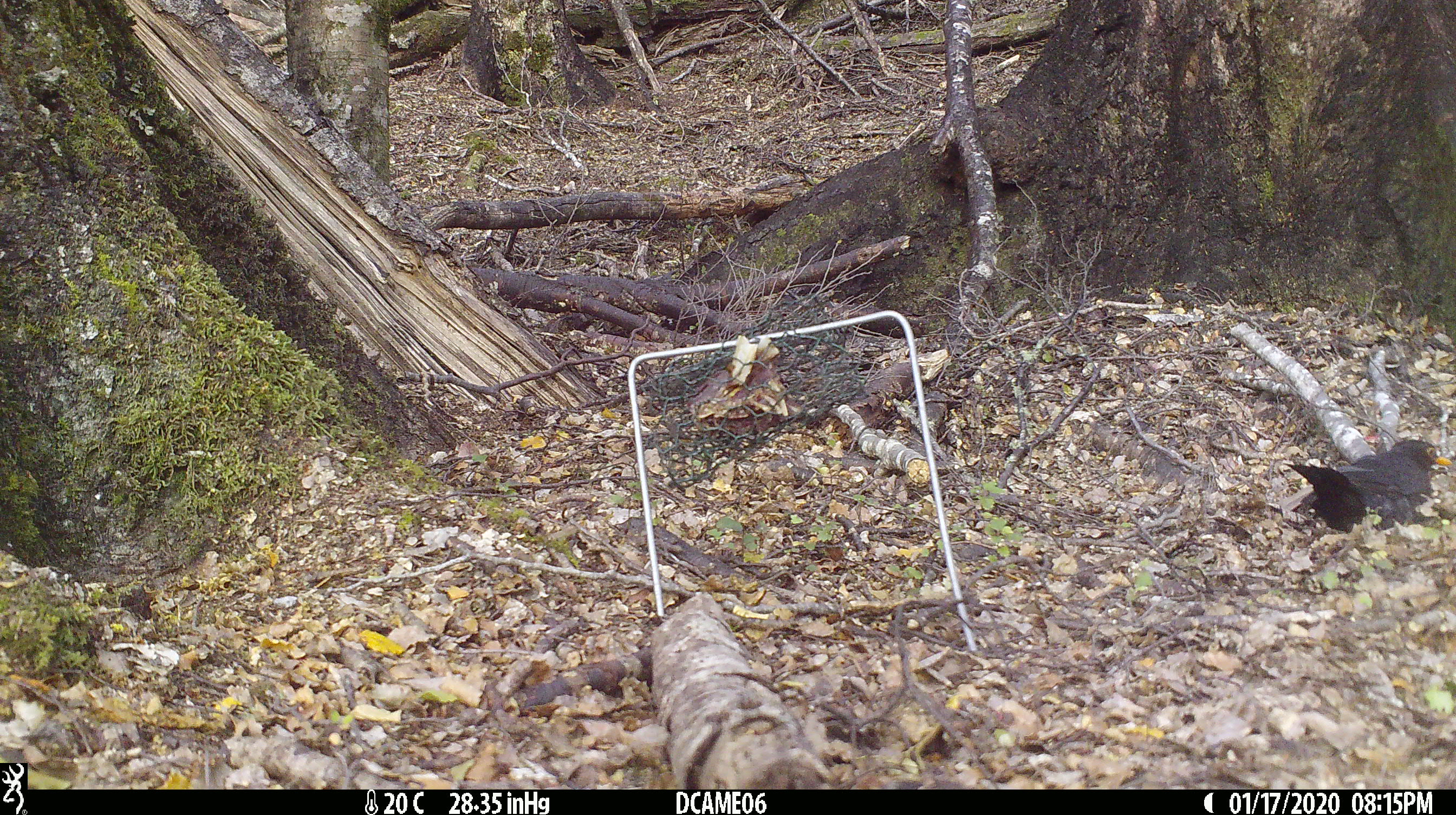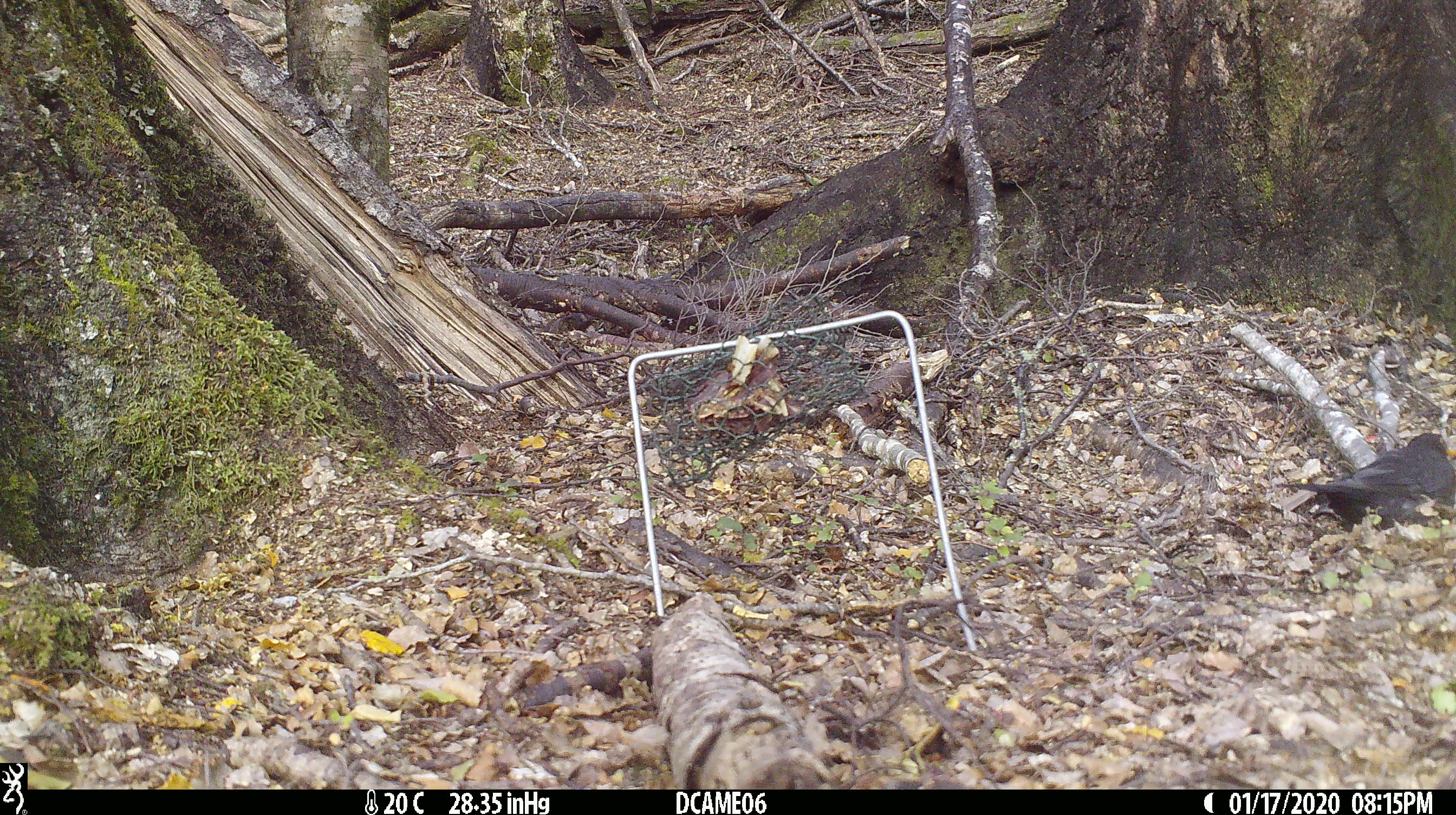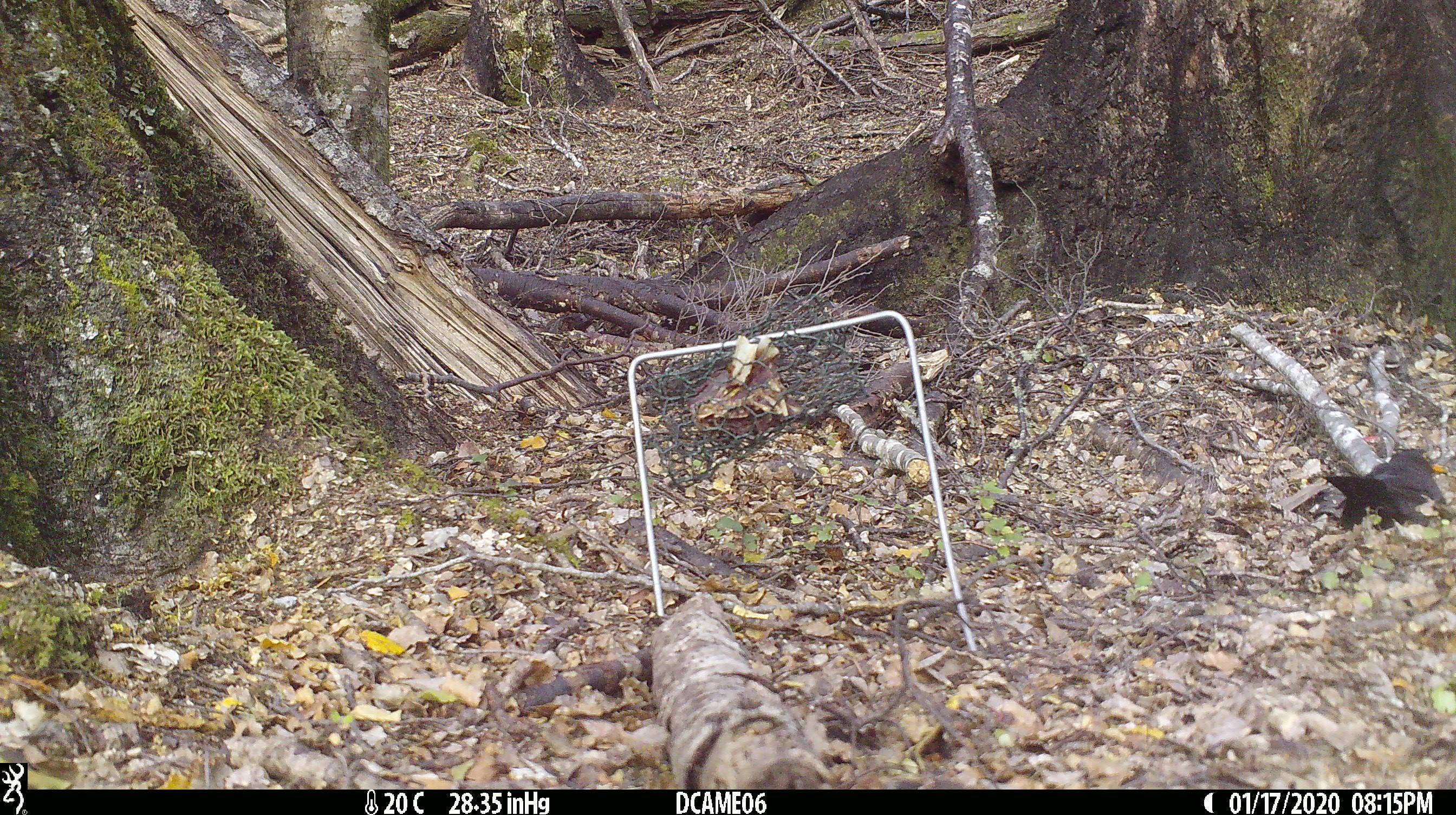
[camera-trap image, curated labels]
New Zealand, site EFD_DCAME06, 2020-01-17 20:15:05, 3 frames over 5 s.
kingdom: Animalia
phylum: Chordata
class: Aves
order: Passeriformes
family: Turdidae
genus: Turdus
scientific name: Turdus merula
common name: eurasian blackbird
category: blackbird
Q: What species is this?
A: Blackbird (eurasian blackbird) (Turdus merula).